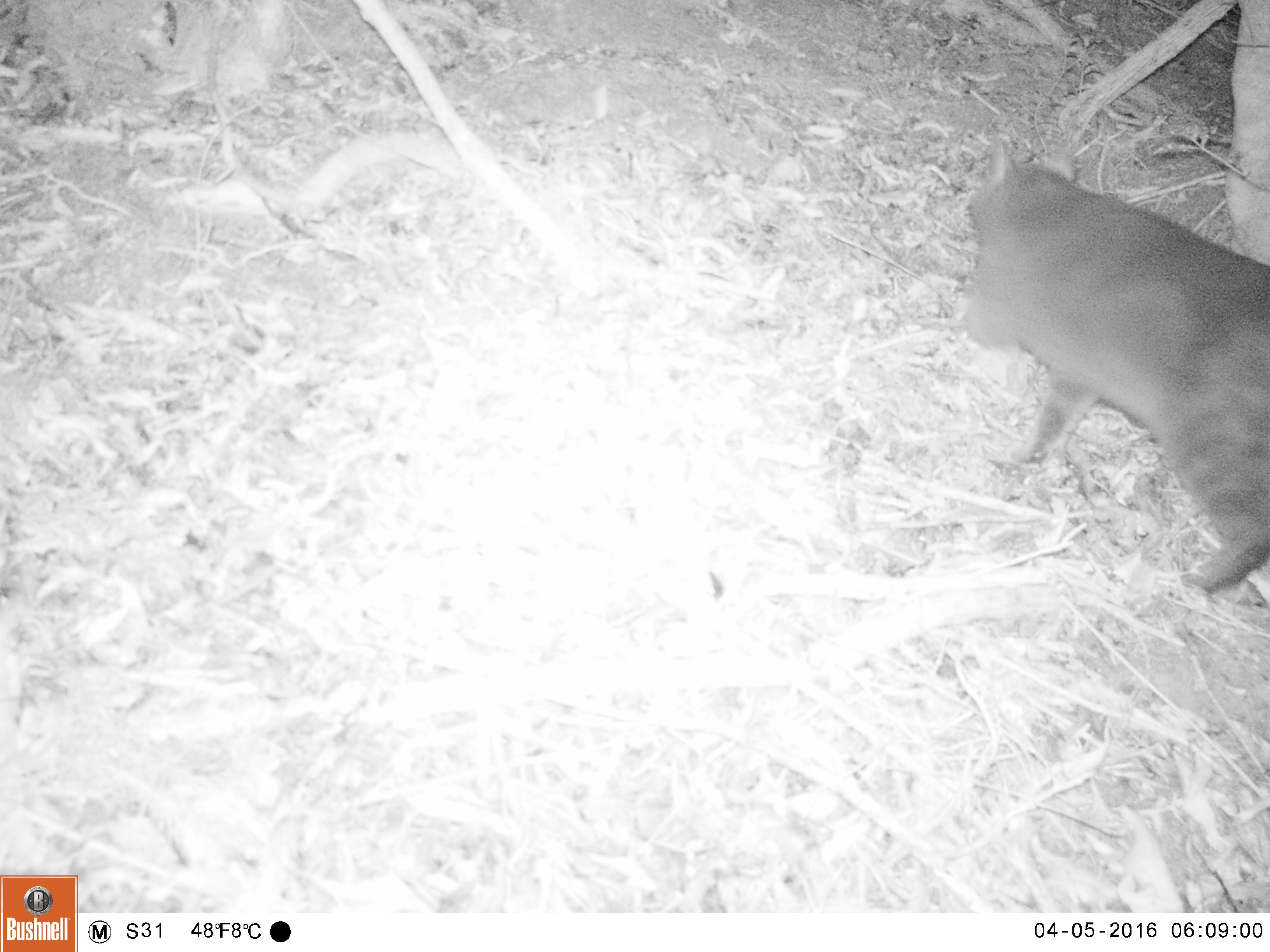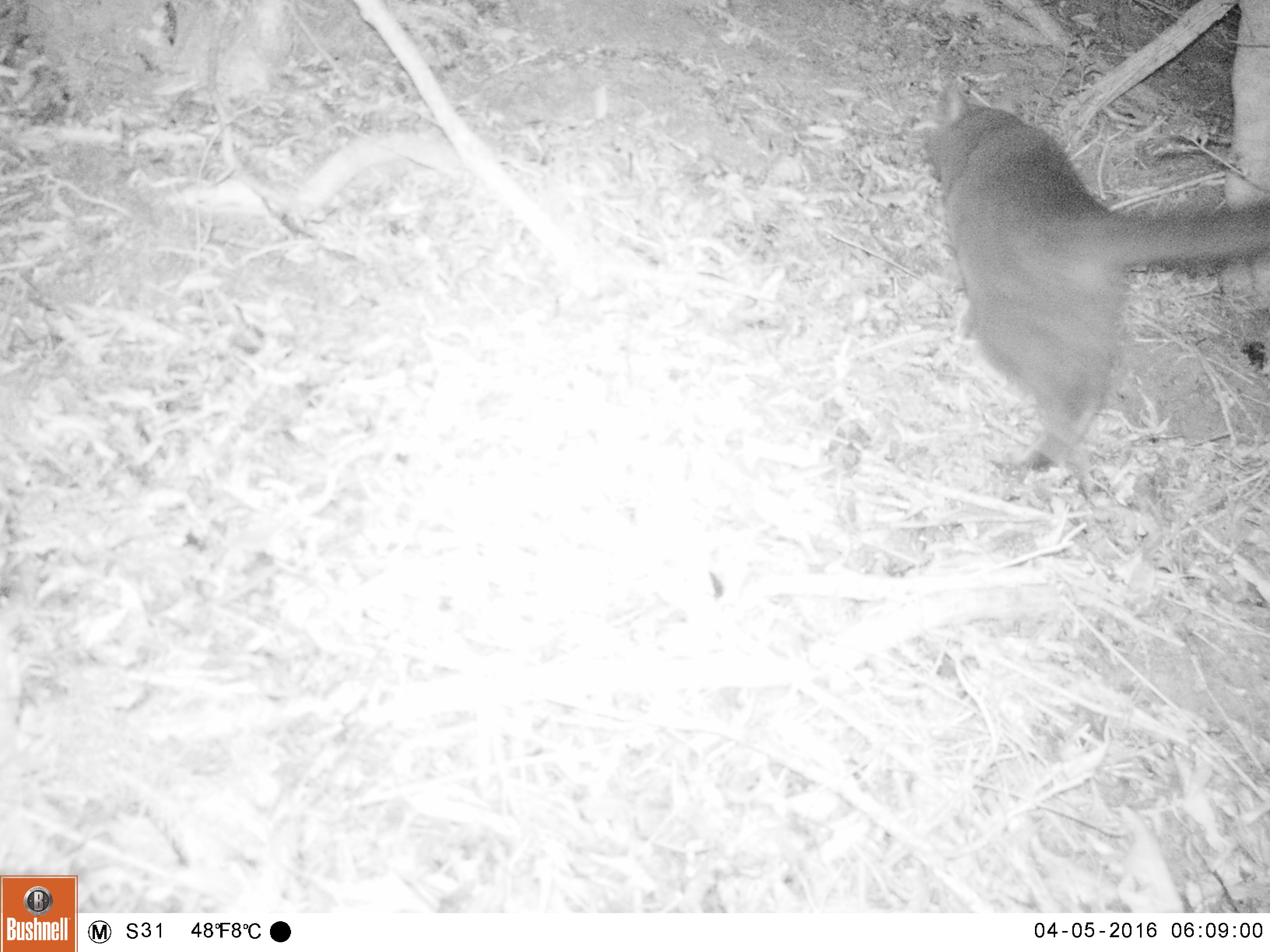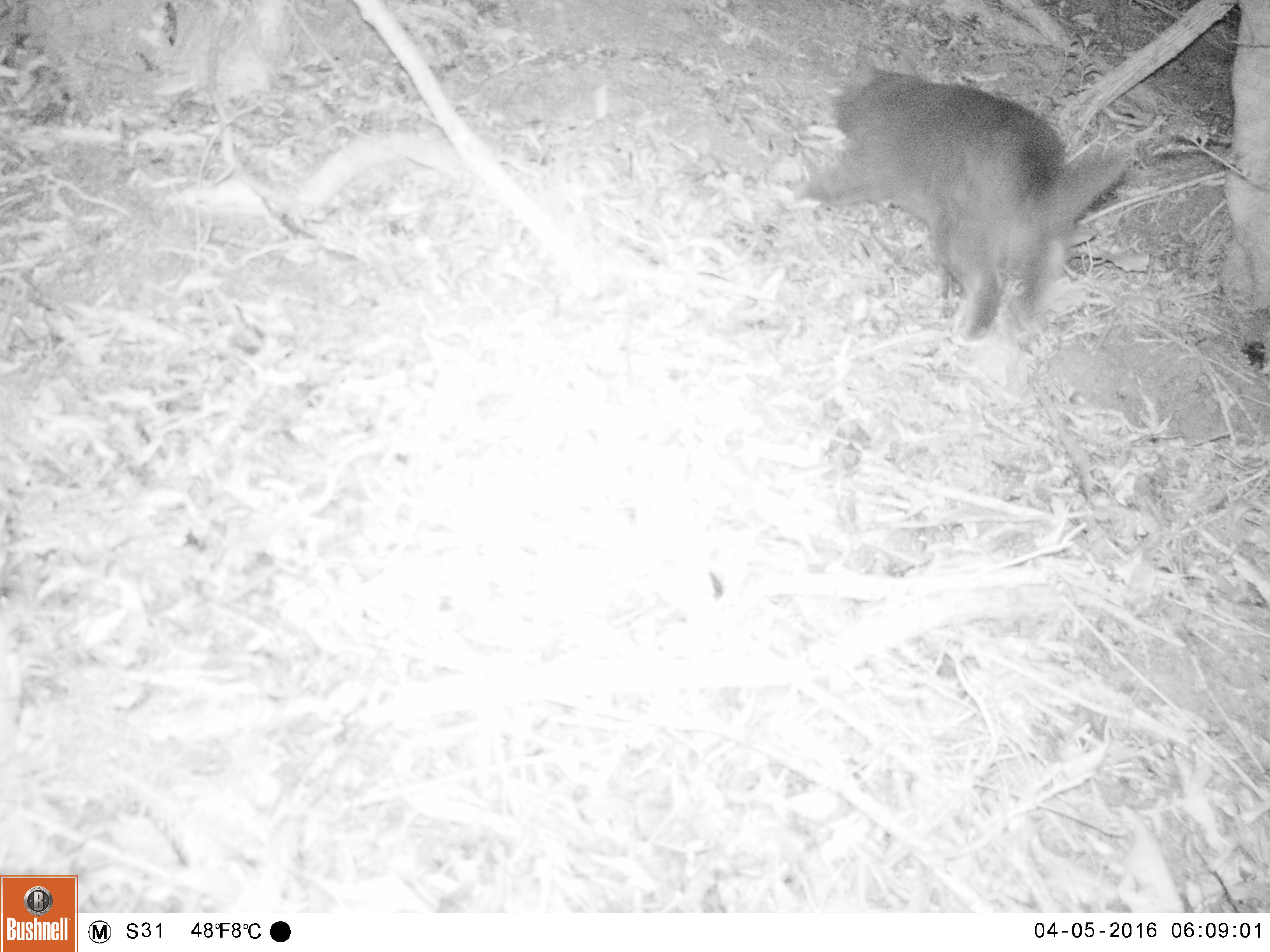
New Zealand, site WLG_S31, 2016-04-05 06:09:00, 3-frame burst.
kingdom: Animalia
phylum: Chordata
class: Mammalia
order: Carnivora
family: Felidae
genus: Felis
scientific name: Felis catus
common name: domestic cat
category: cat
Cat (domestic cat) (Felis catus).